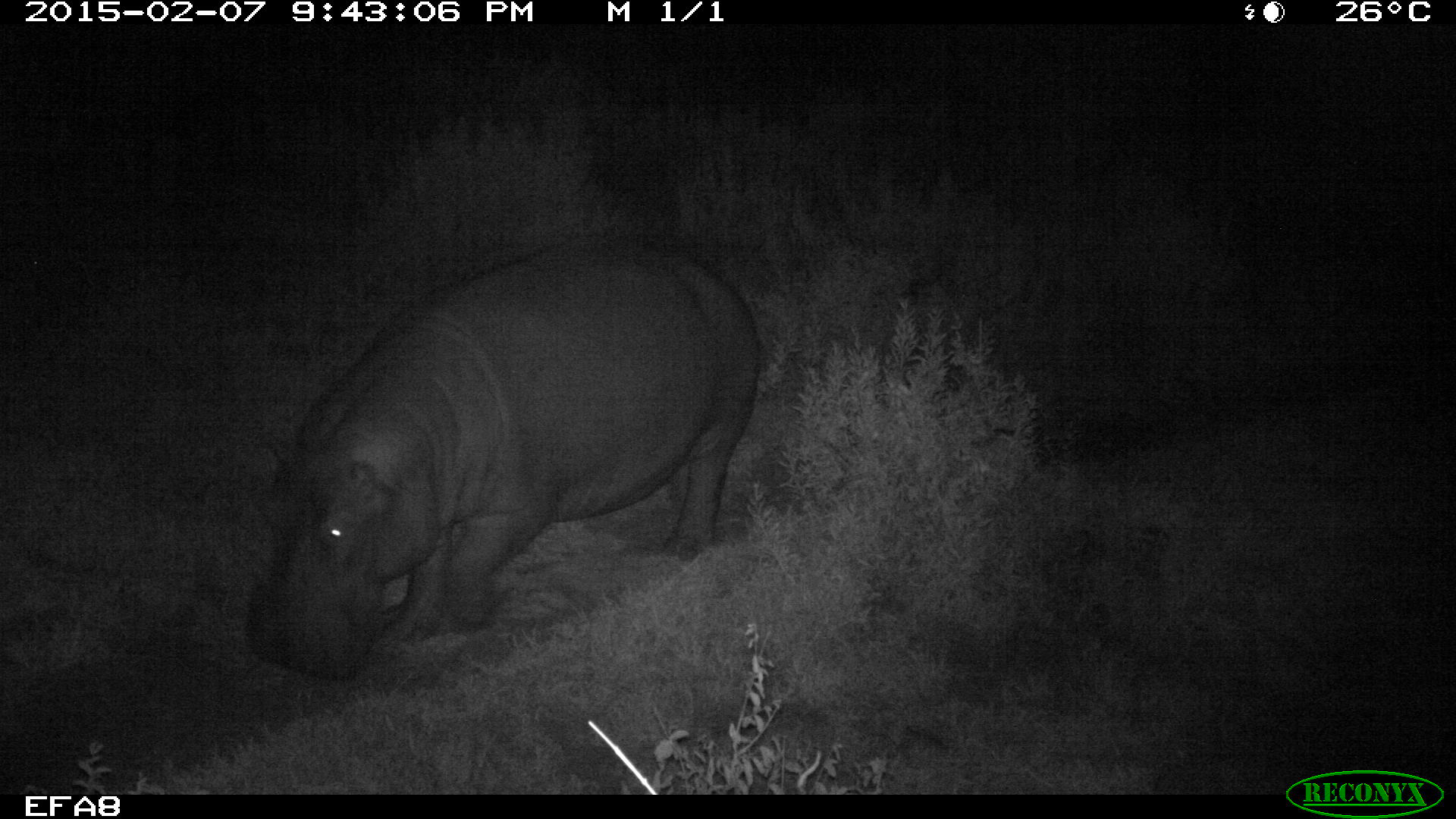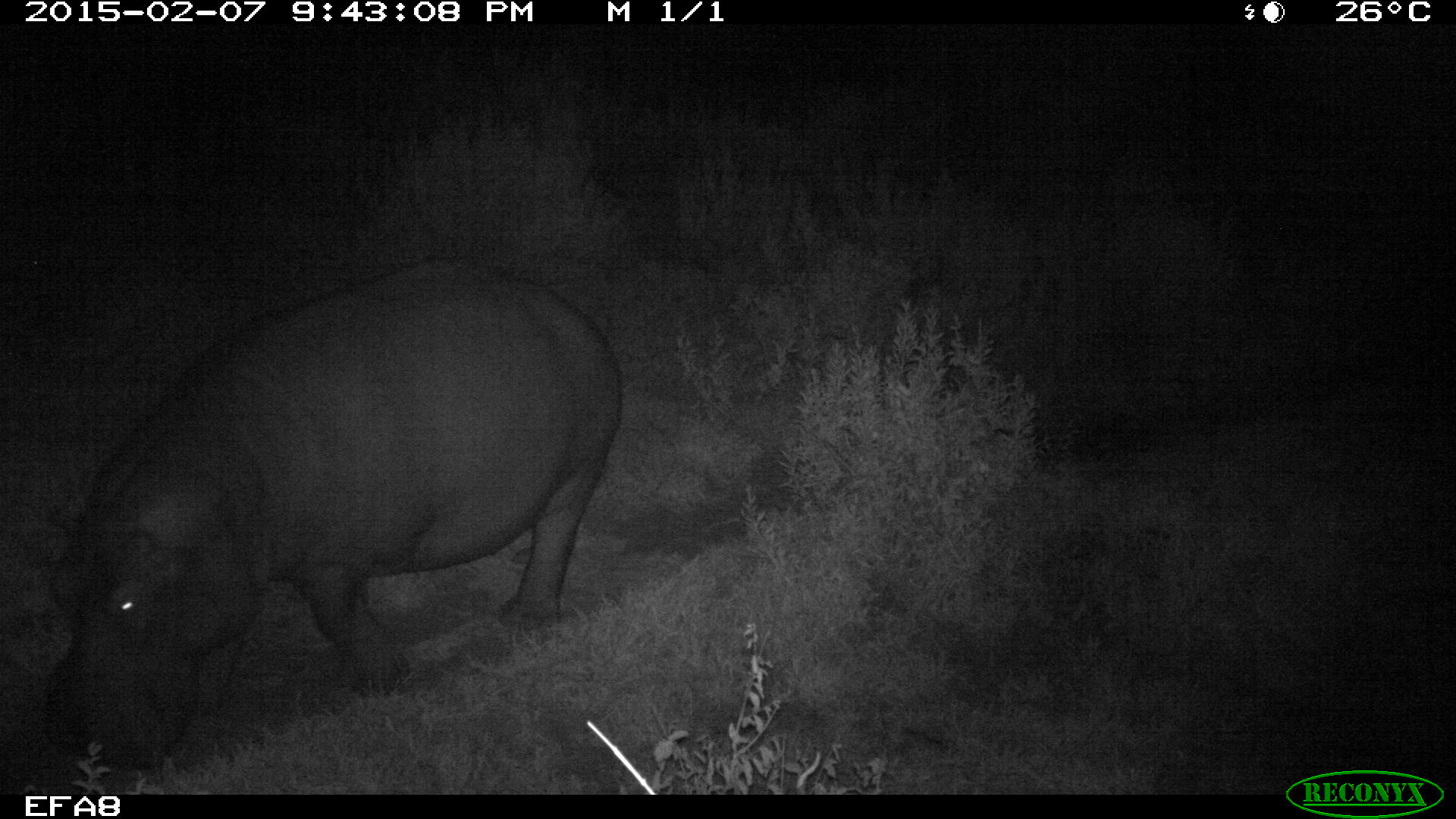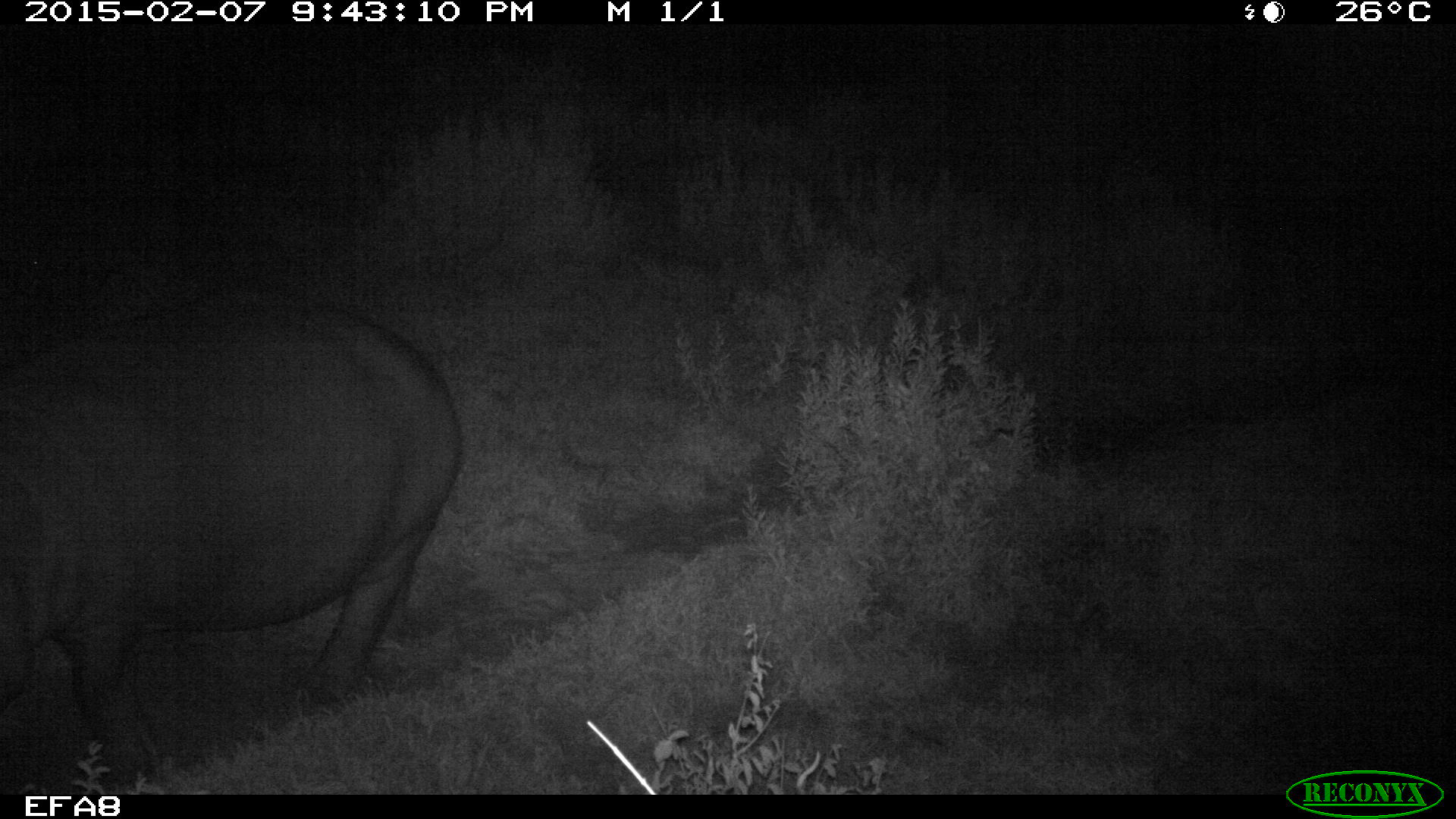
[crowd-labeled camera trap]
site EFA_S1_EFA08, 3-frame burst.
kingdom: Animalia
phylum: Chordata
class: Mammalia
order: Artiodactyla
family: Hippopotamidae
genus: Hippopotamus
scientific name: Hippopotamus amphibius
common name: hippopotamus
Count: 1.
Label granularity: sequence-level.